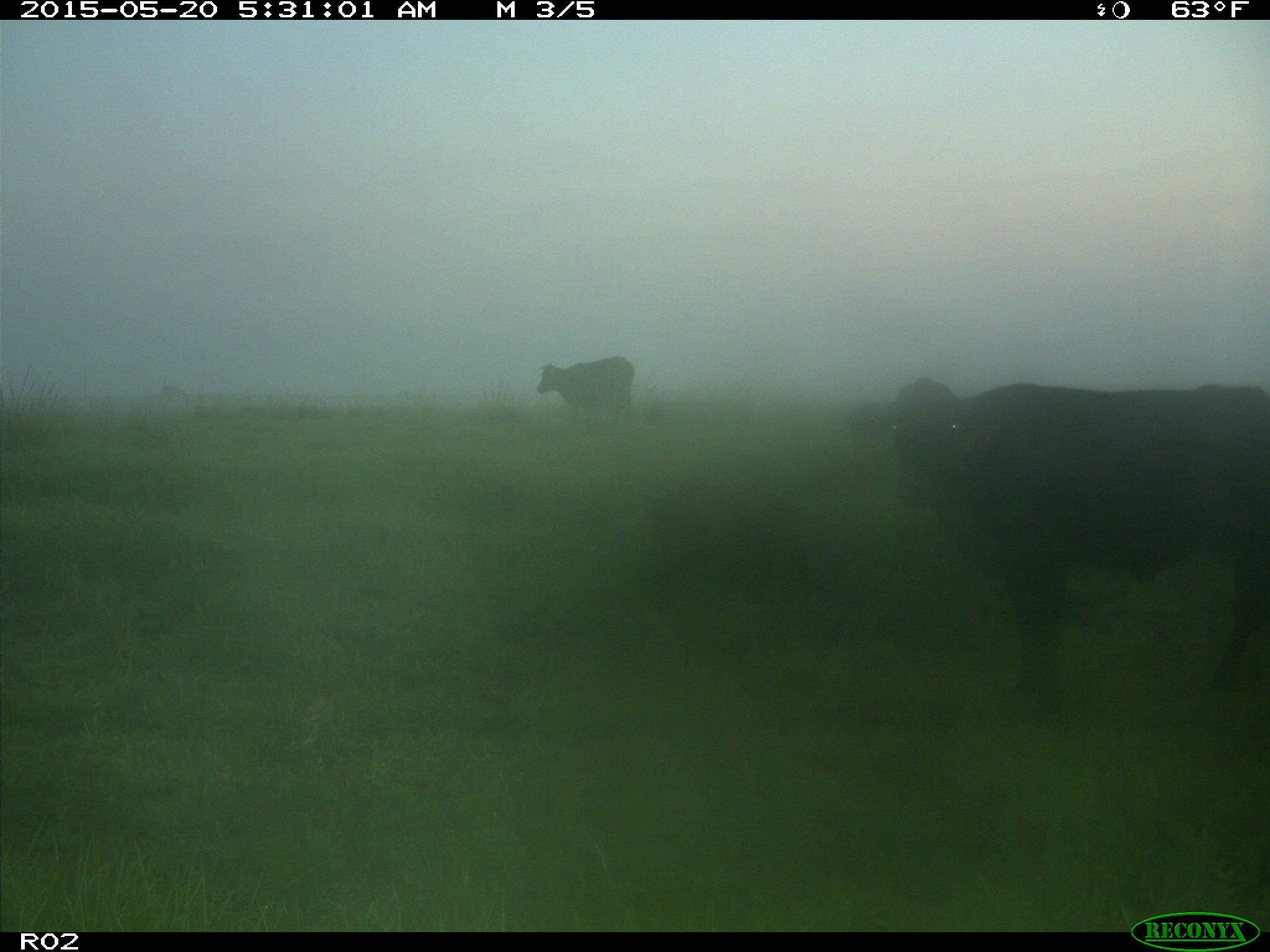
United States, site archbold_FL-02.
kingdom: Animalia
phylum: Chordata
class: Mammalia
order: Artiodactyla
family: Bovidae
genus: Bos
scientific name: Bos taurus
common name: domestic cow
Bos taurus (domestic cow).